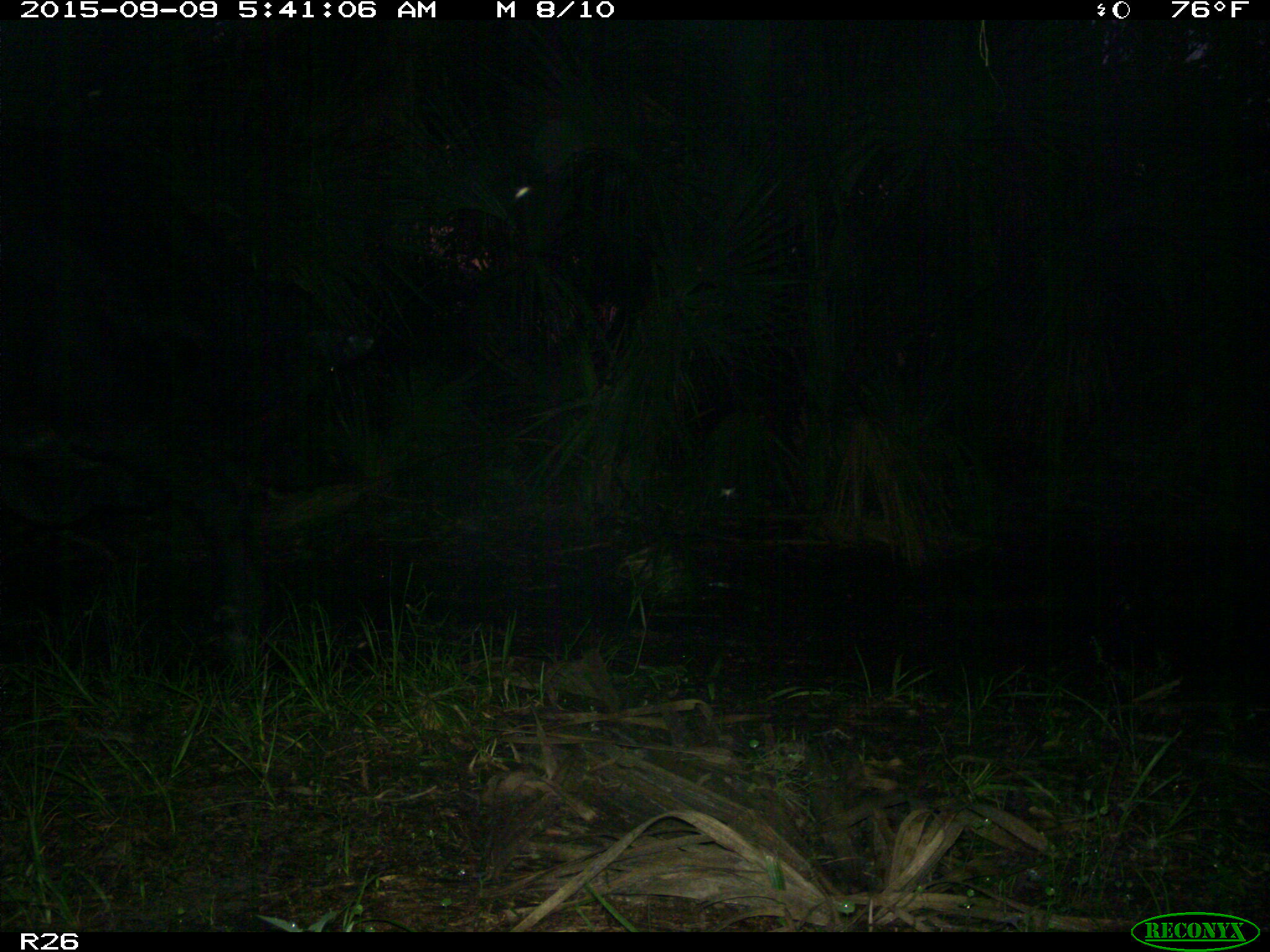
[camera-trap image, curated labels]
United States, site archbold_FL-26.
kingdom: Animalia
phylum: Chordata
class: Mammalia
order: Artiodactyla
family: Bovidae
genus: Bos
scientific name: Bos taurus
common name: domestic cow